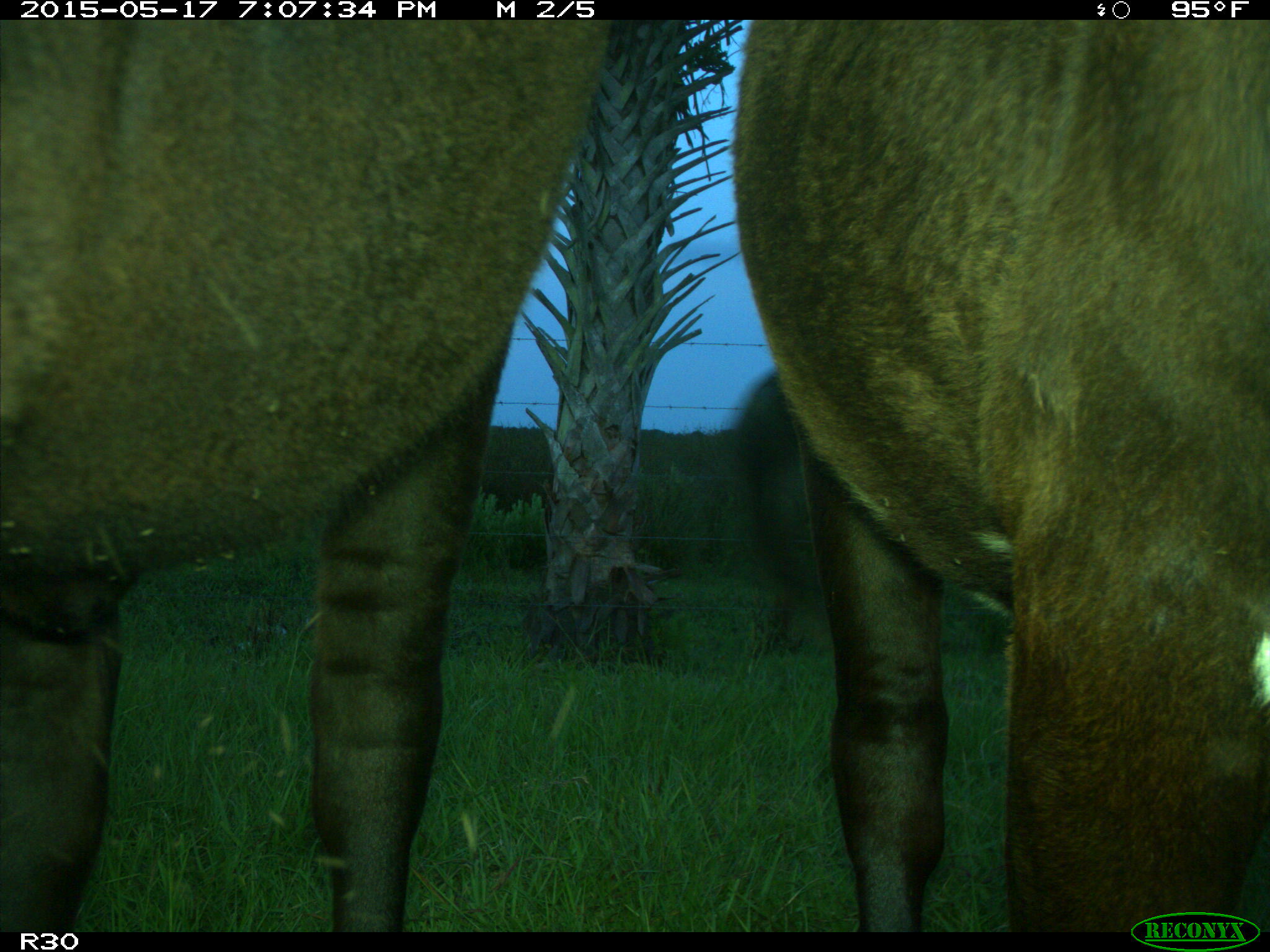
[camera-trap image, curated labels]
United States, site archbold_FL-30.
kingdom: Animalia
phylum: Chordata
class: Mammalia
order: Artiodactyla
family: Bovidae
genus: Bos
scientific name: Bos taurus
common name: domestic cow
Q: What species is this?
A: Bos taurus (domestic cow).